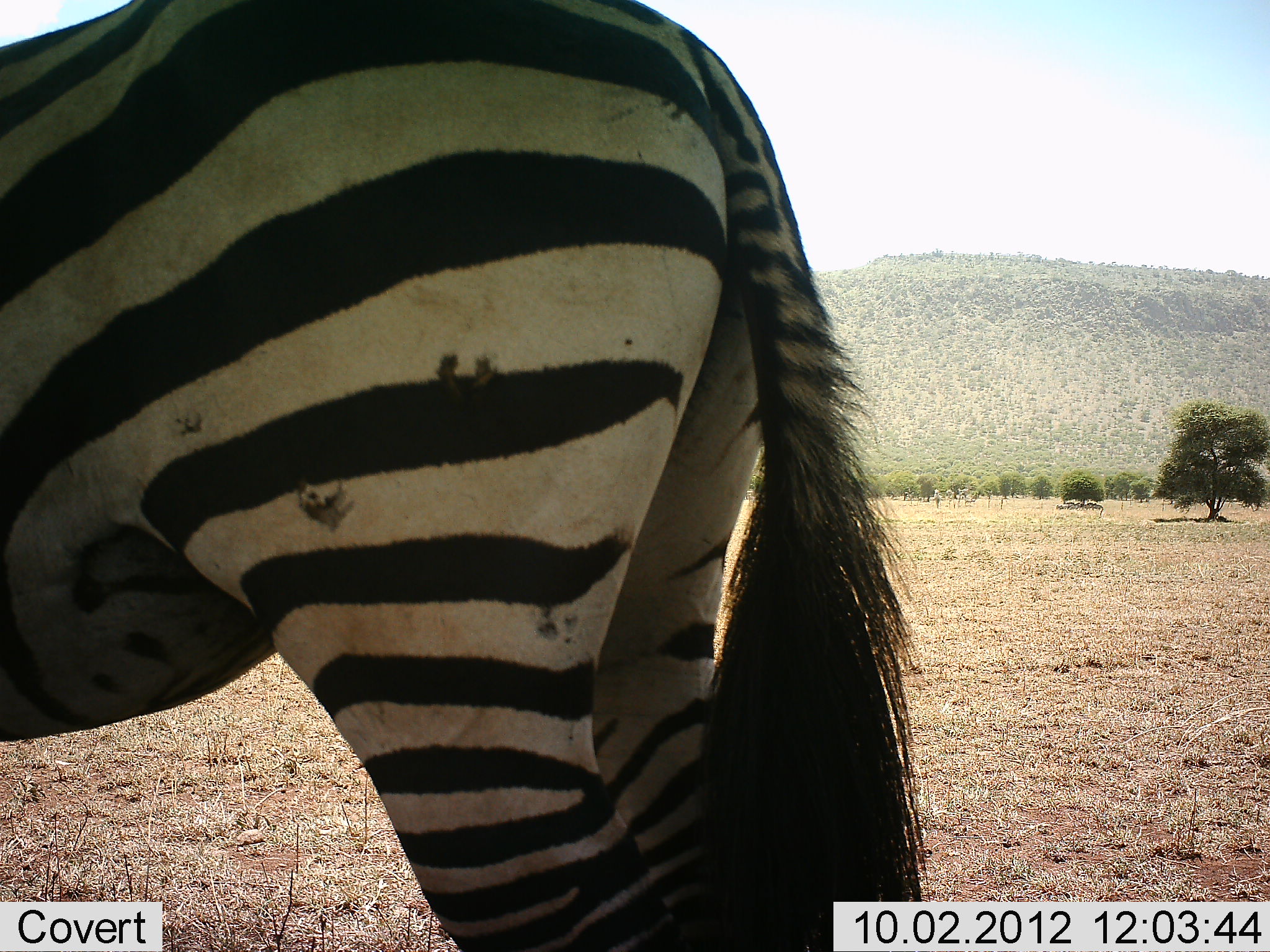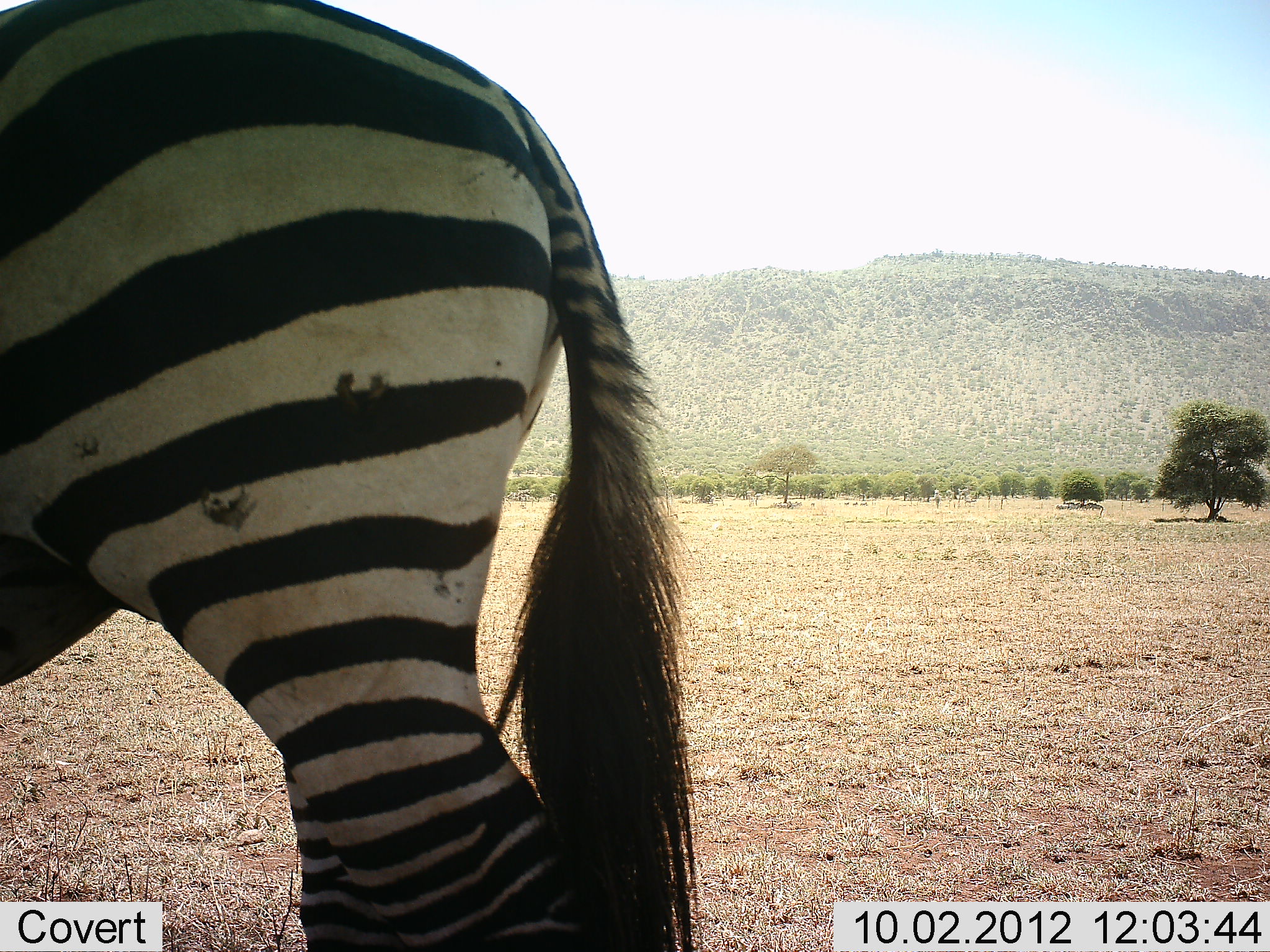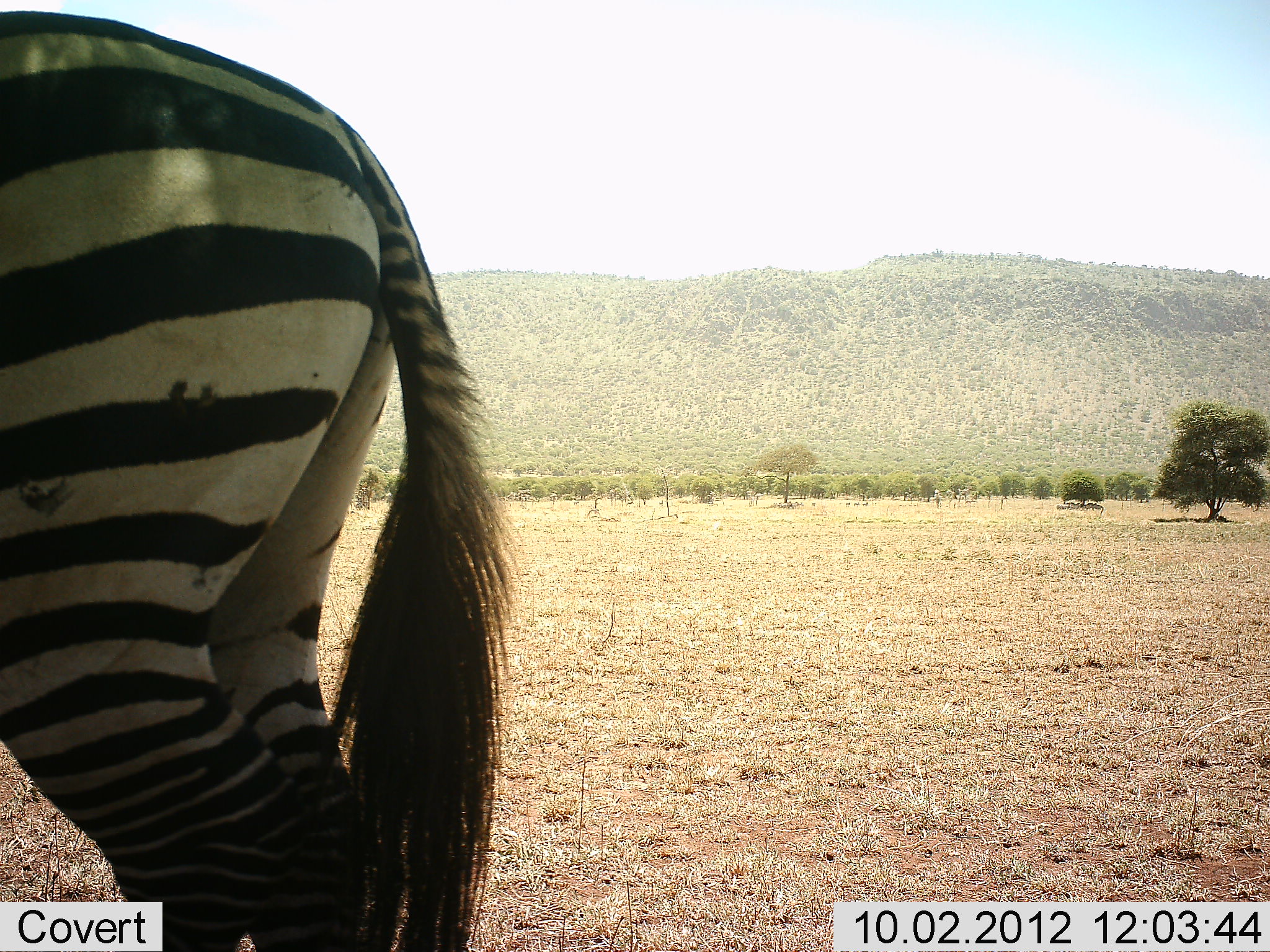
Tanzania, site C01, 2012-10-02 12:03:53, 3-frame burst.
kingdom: Animalia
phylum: Chordata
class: Mammalia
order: Perissodactyla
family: Equidae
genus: Equus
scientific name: Equus quagga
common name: plains zebra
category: zebra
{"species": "zebra (plains zebra) (Equus quagga)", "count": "1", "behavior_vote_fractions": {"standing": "10%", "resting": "0%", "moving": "90%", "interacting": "0%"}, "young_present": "0%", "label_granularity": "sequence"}